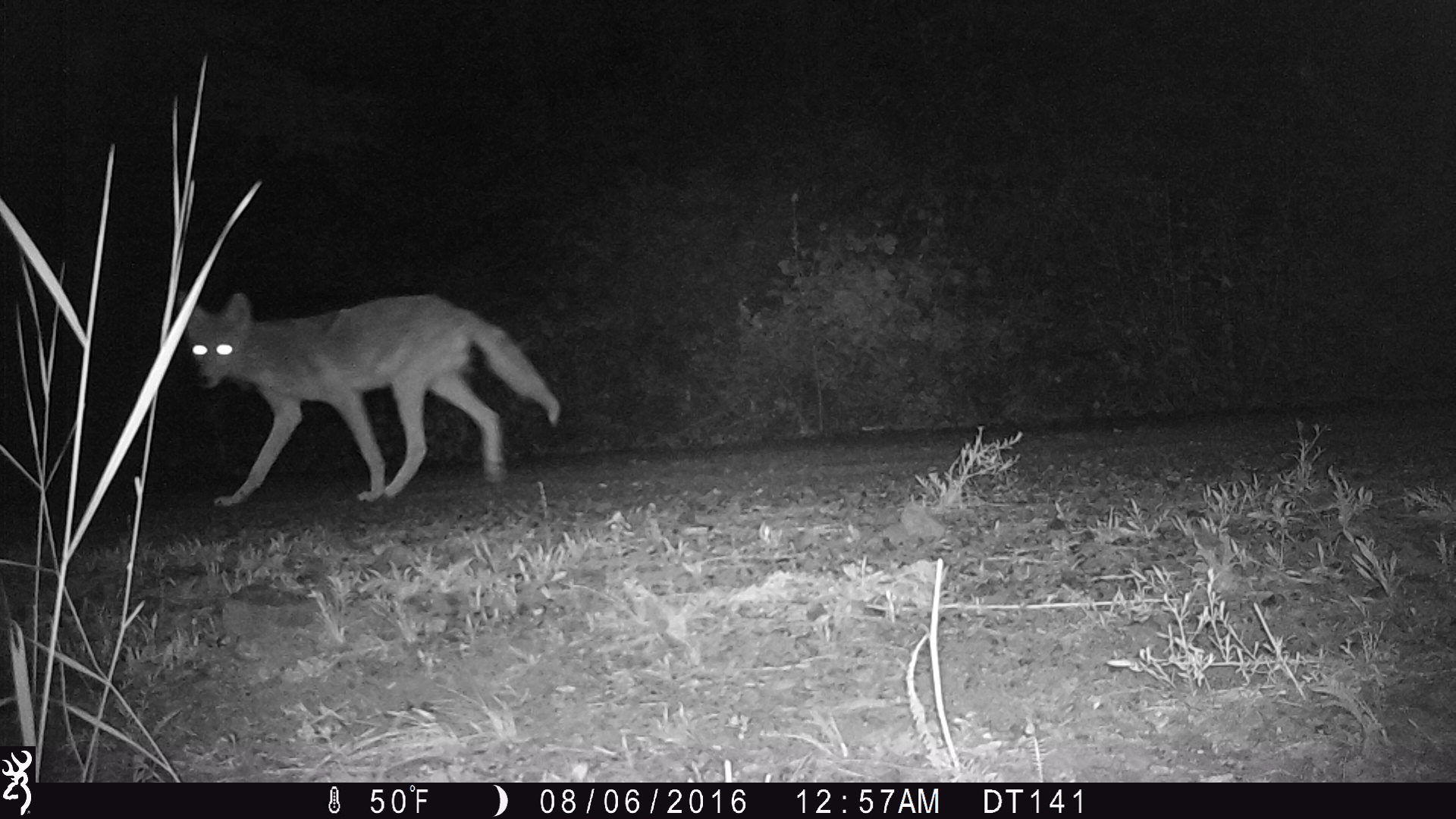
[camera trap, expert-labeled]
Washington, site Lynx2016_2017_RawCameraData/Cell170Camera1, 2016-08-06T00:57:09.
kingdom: Animalia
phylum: Chordata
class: Mammalia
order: Carnivora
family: Canidae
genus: Canis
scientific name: Canis latrans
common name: coyote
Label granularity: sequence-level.